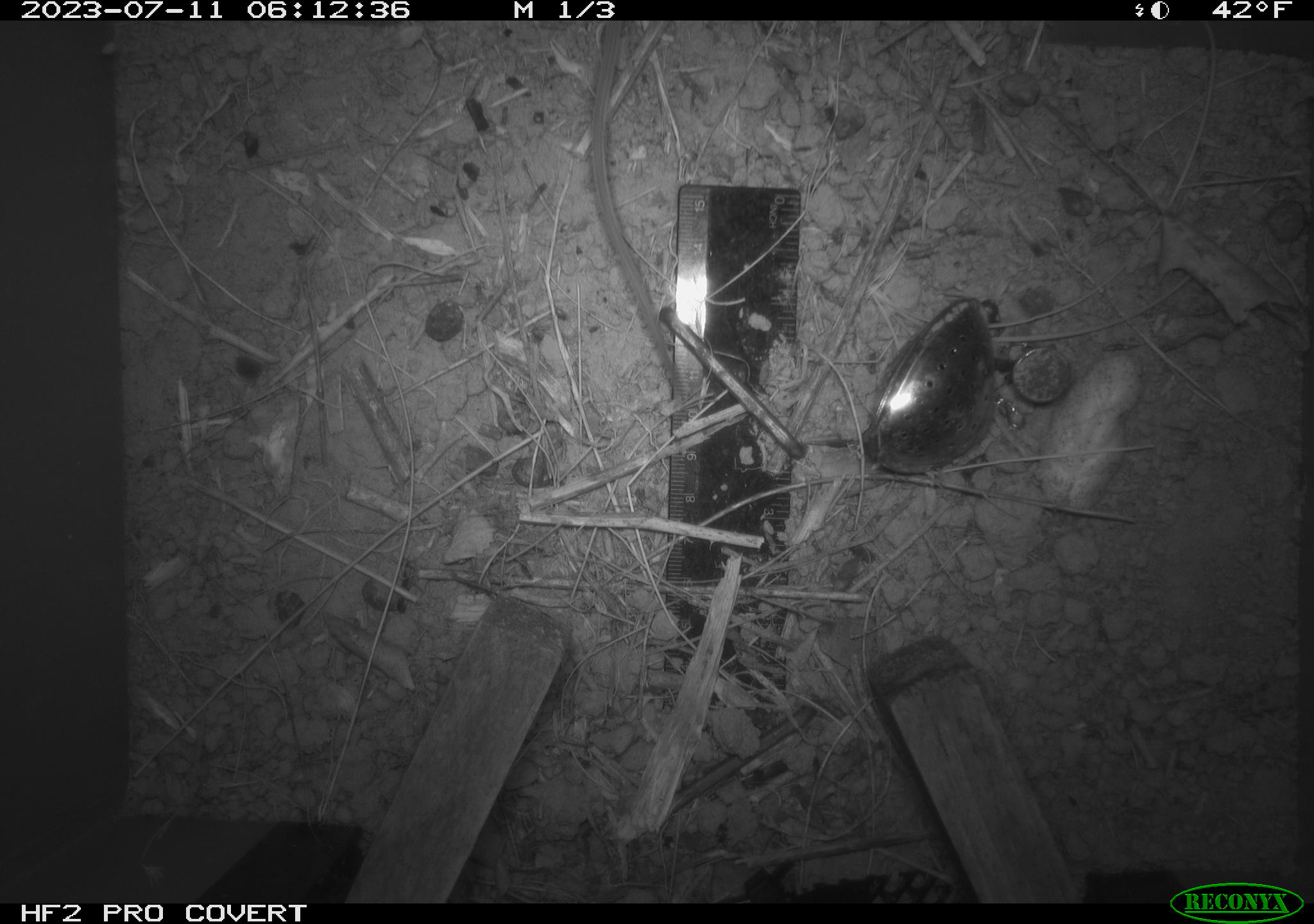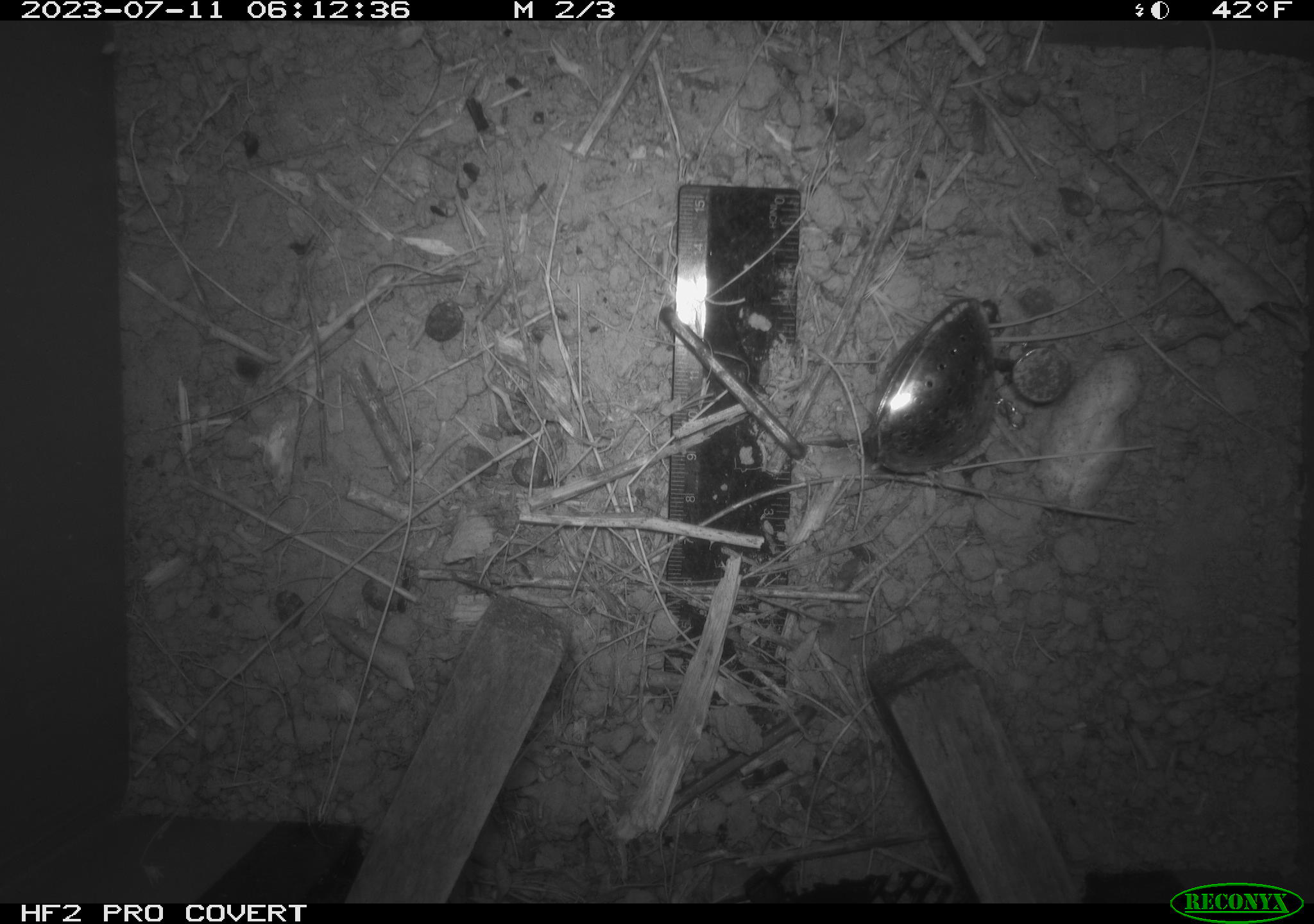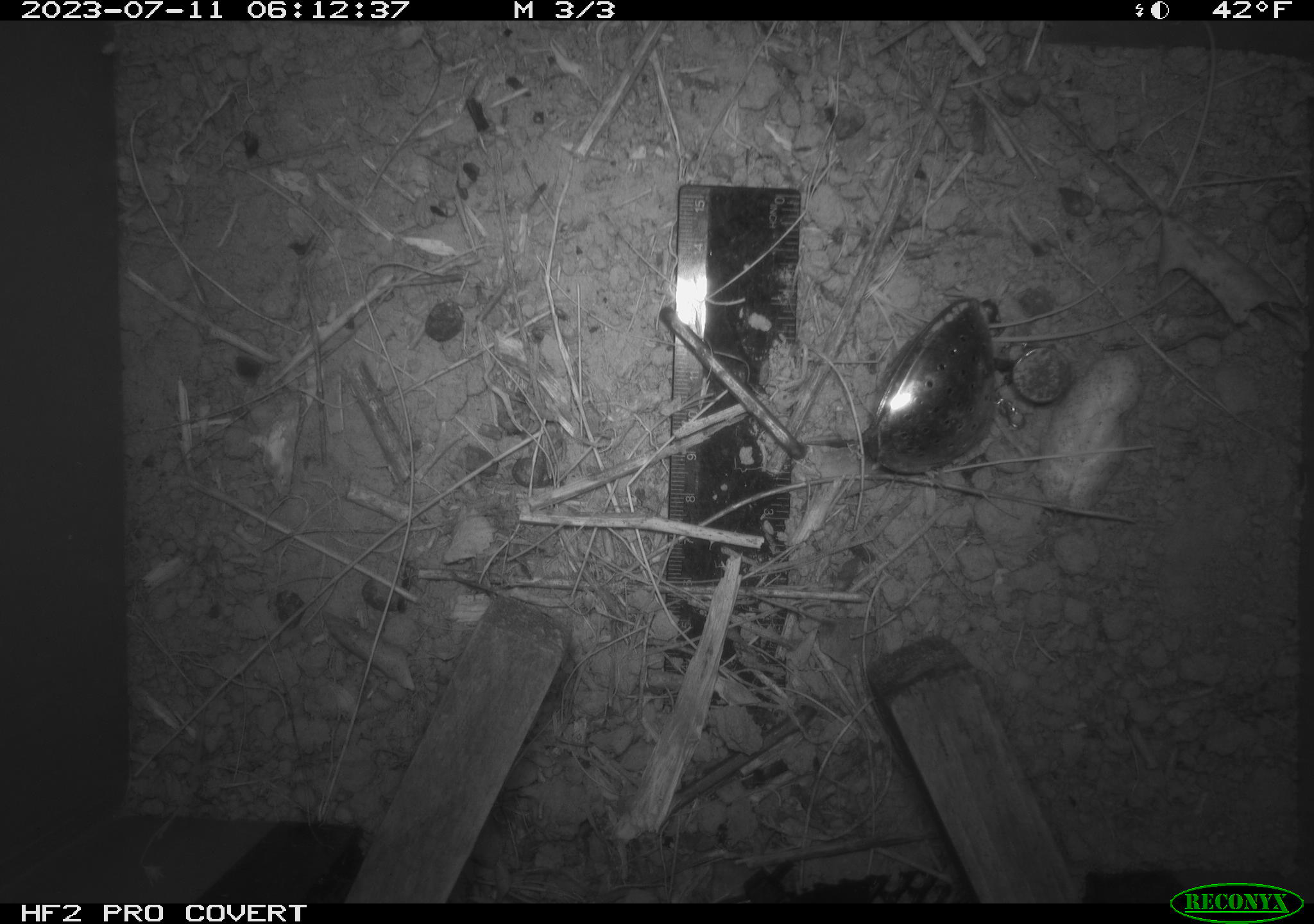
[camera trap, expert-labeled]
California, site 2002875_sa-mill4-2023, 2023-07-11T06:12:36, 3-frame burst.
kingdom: Animalia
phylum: Chordata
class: Mammalia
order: Rodentia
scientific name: Rodentia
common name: mouse species